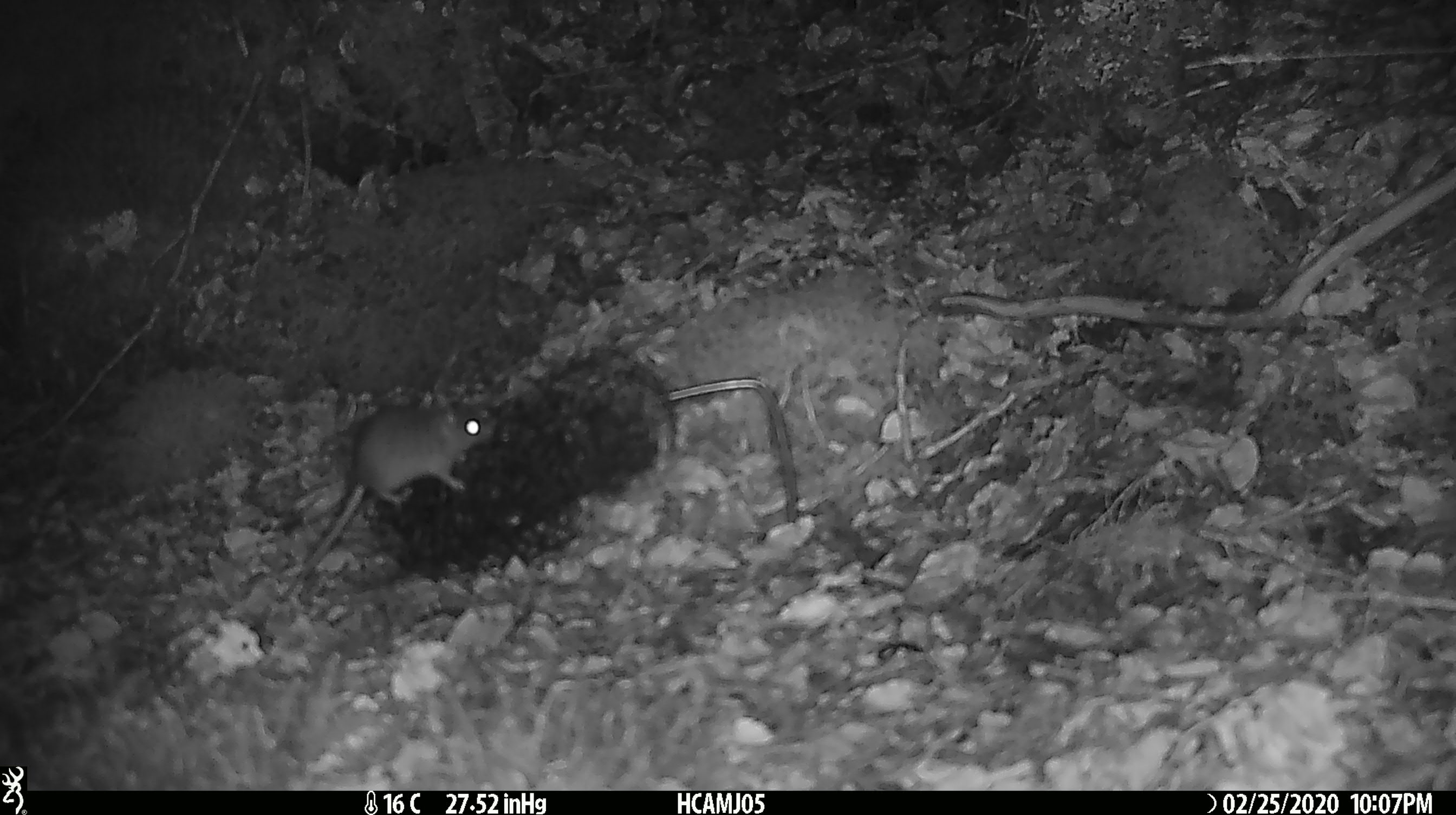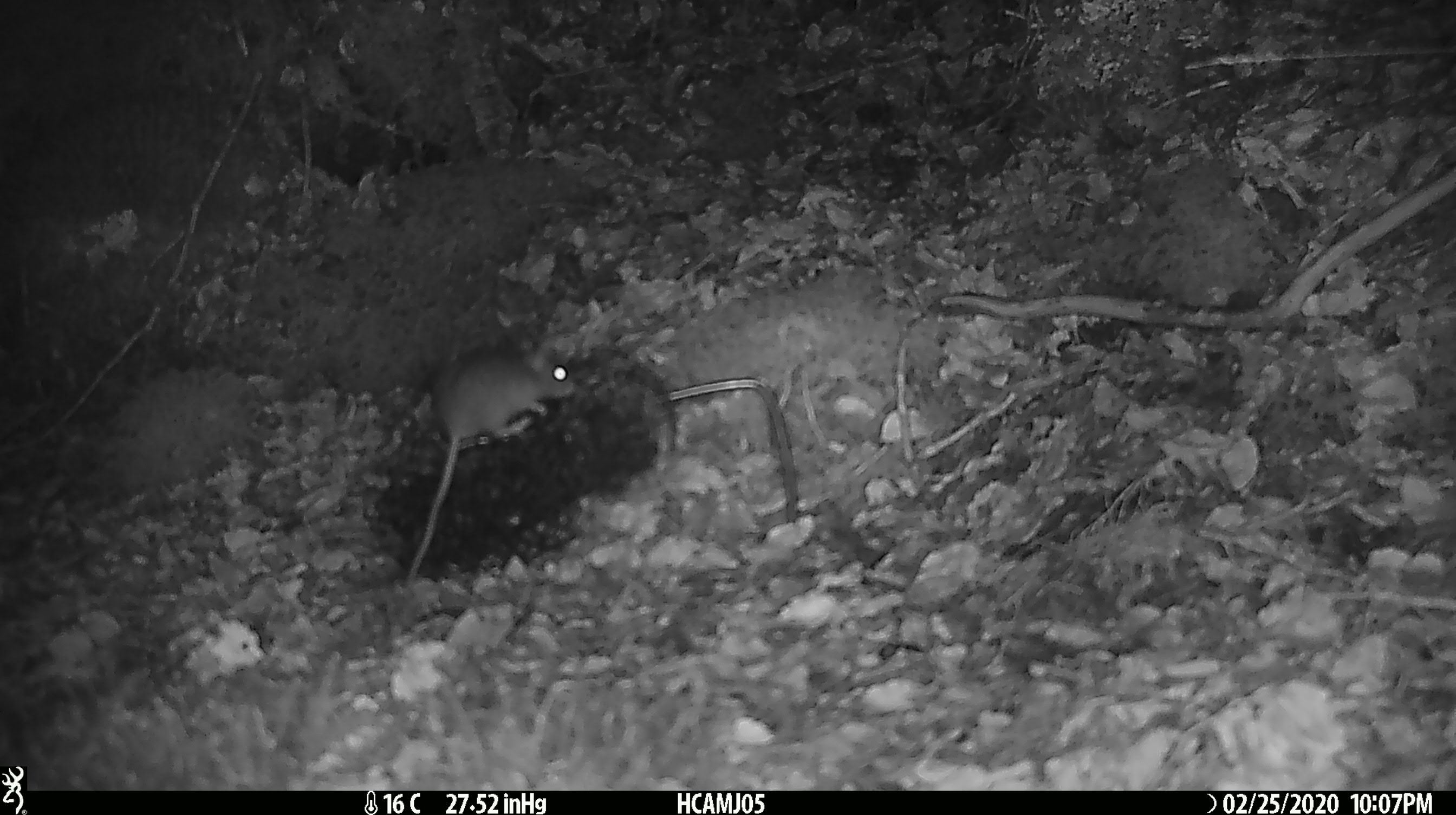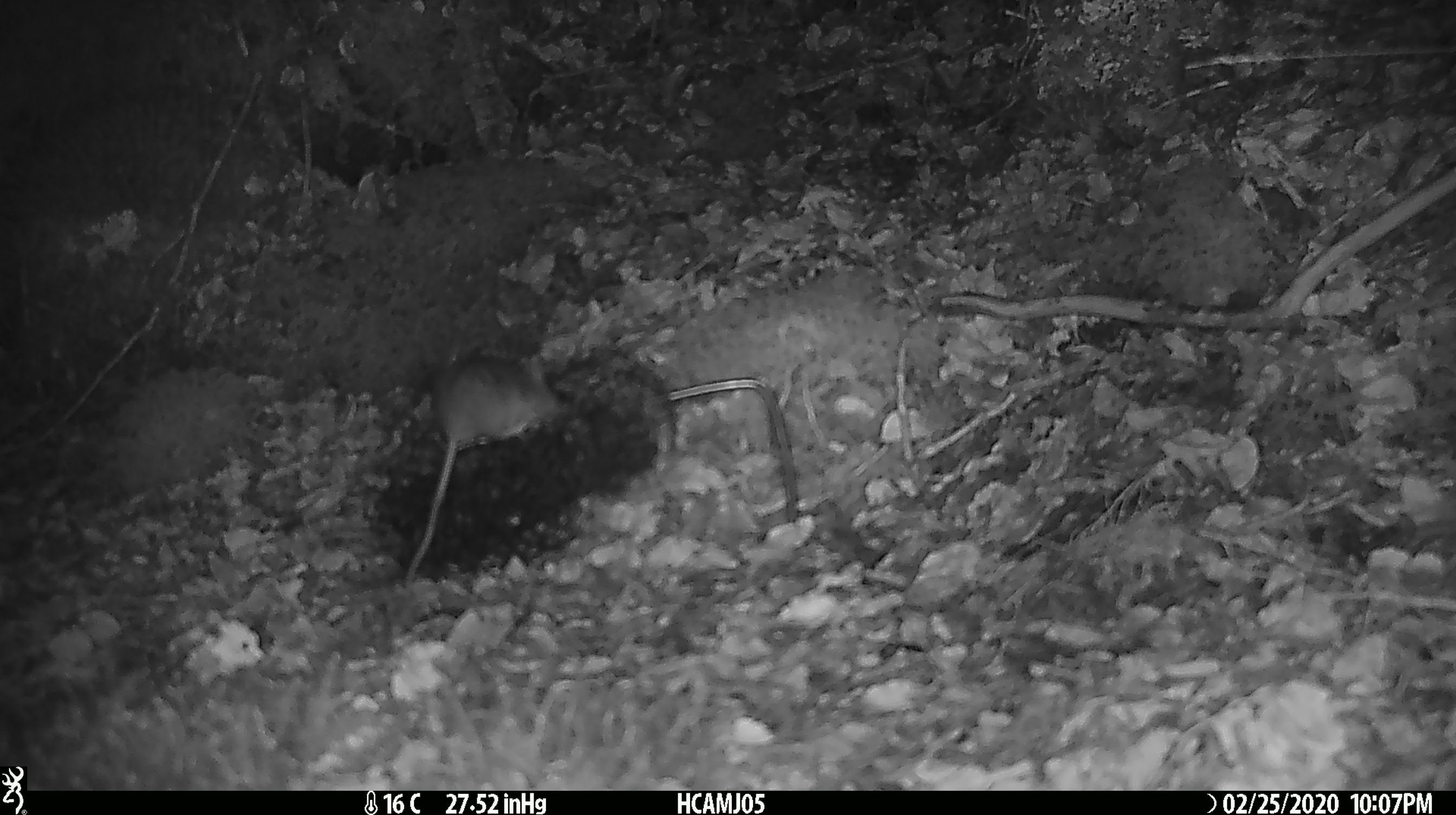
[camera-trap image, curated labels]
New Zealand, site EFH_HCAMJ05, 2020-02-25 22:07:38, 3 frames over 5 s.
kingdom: Animalia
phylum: Chordata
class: Mammalia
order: Rodentia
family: Muridae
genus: Mus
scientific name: Mus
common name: mouse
Mouse (Mus).